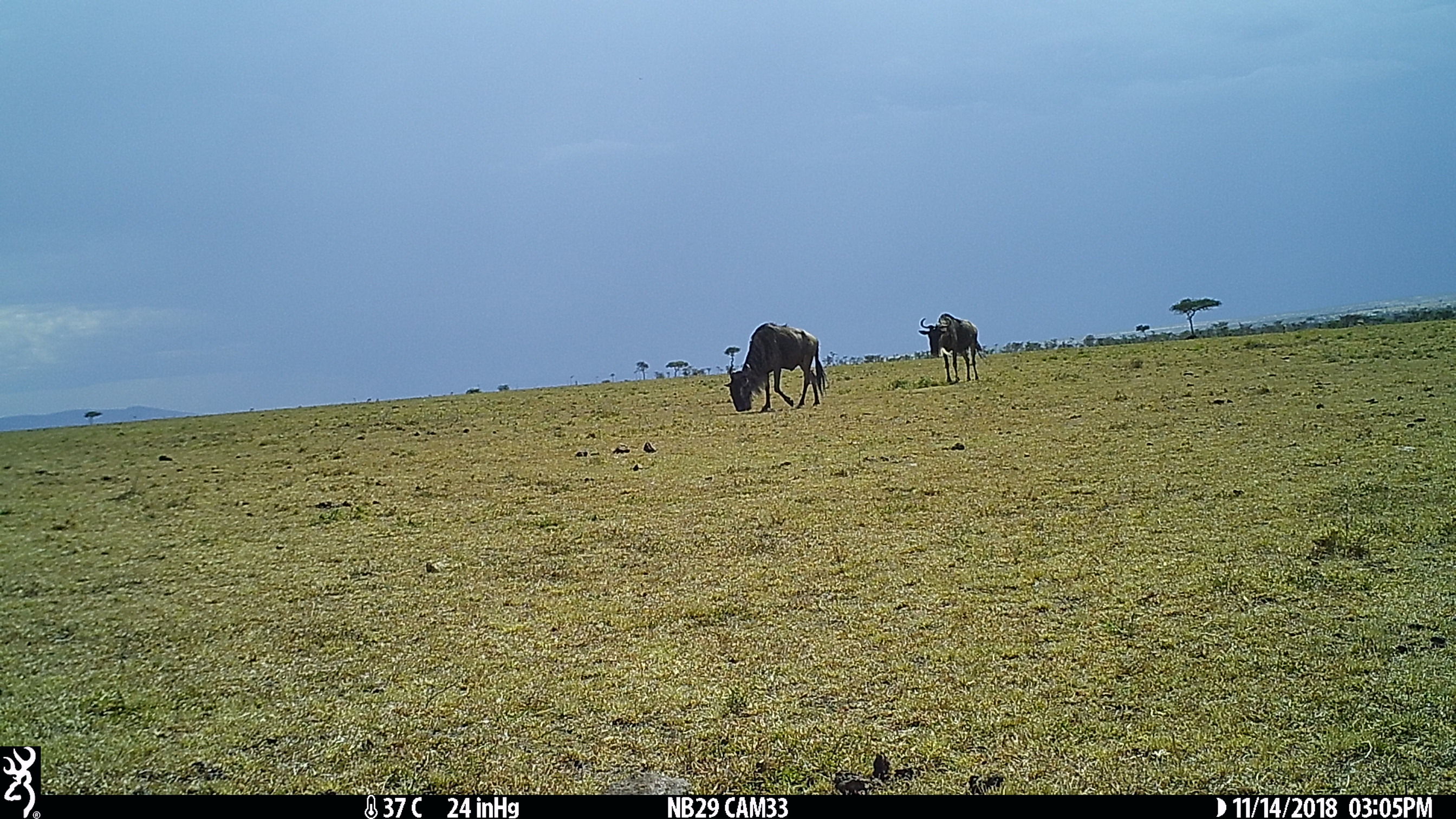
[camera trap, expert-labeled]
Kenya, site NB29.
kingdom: Animalia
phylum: Chordata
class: Mammalia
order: Artiodactyla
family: Bovidae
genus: Connochaetes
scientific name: Connochaetes taurinus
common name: blue wildebeest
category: wildebeest